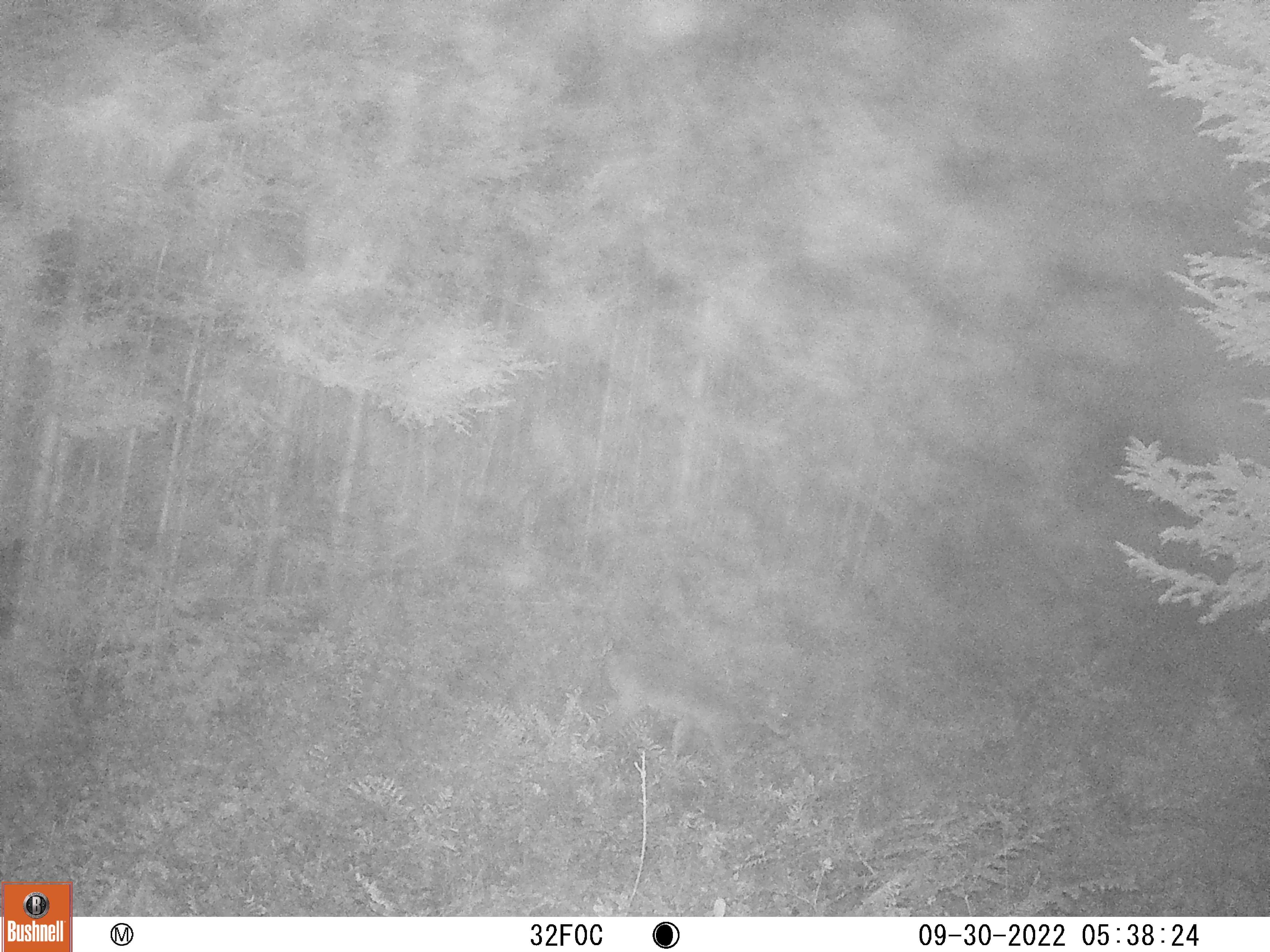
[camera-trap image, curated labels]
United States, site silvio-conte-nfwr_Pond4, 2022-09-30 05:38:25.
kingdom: Animalia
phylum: Chordata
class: Mammalia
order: Artiodactyla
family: Cervidae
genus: Odocoileus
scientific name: Odocoileus virginianus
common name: white-tailed deer